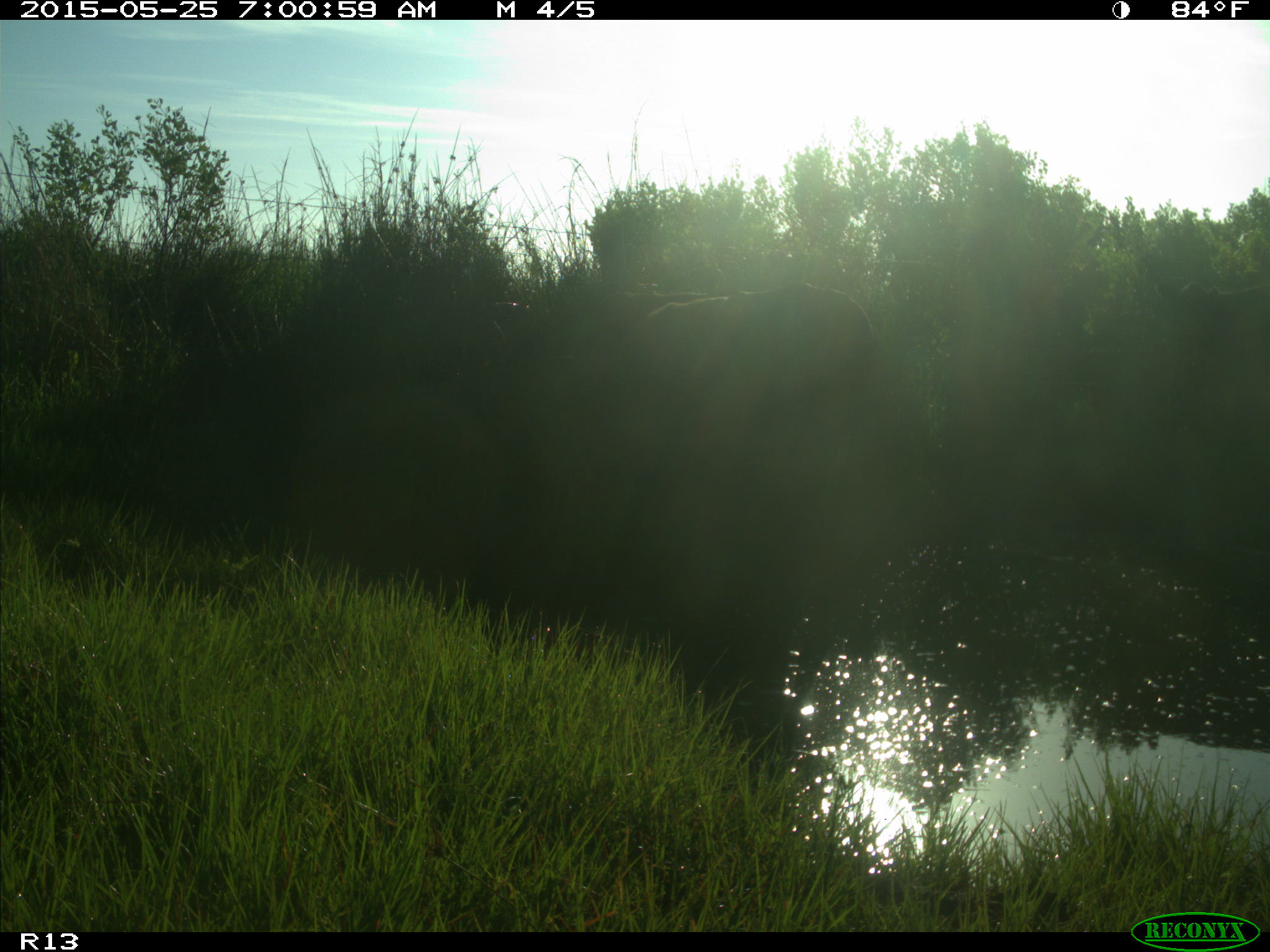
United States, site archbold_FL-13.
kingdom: Animalia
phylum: Chordata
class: Mammalia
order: Artiodactyla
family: Bovidae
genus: Bos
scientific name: Bos taurus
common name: domestic cow